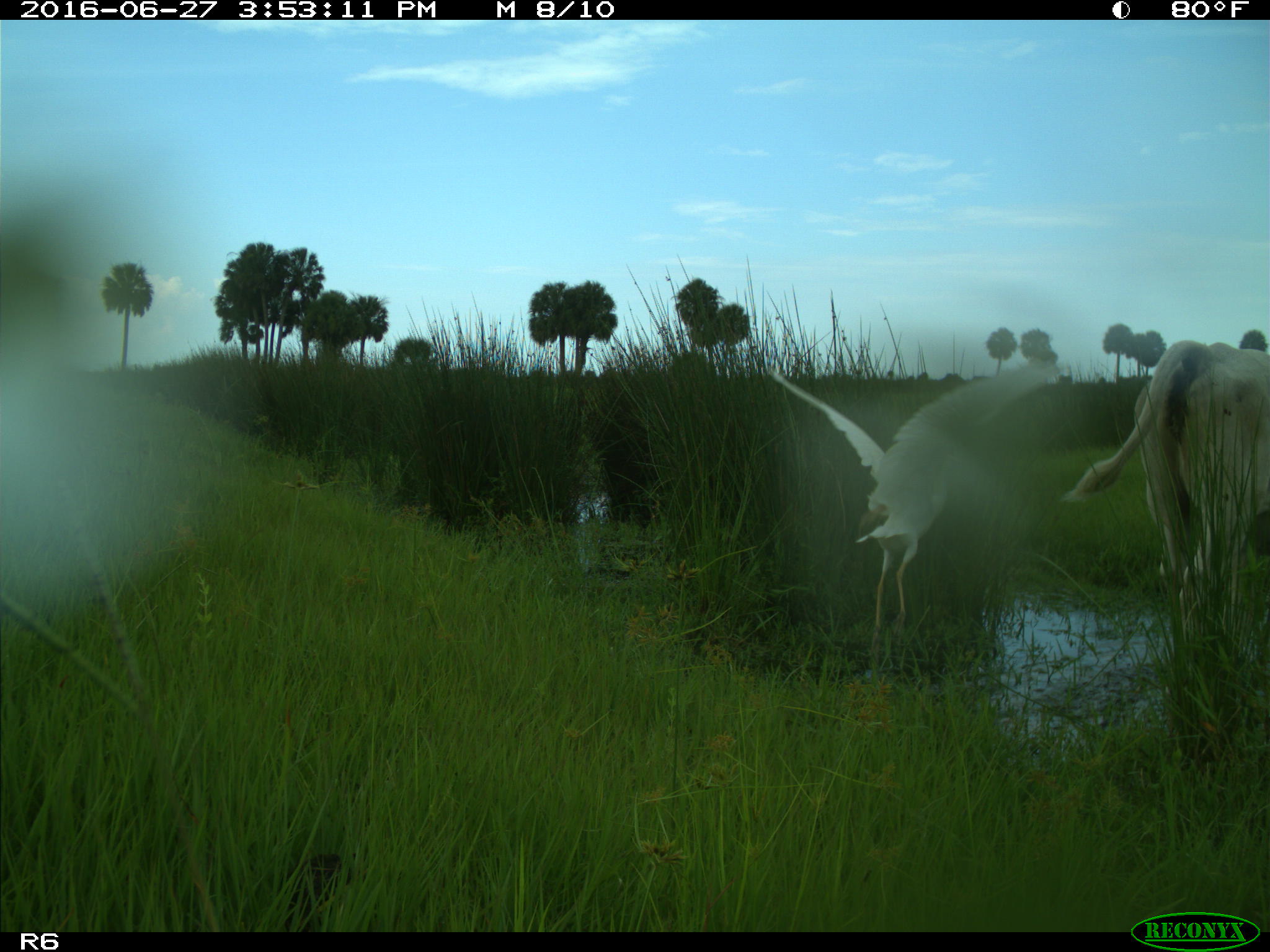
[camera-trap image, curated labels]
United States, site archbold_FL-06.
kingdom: Animalia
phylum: Chordata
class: Mammalia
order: Artiodactyla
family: Bovidae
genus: Bos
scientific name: Bos taurus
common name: domestic cow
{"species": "Bos taurus (domestic cow)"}